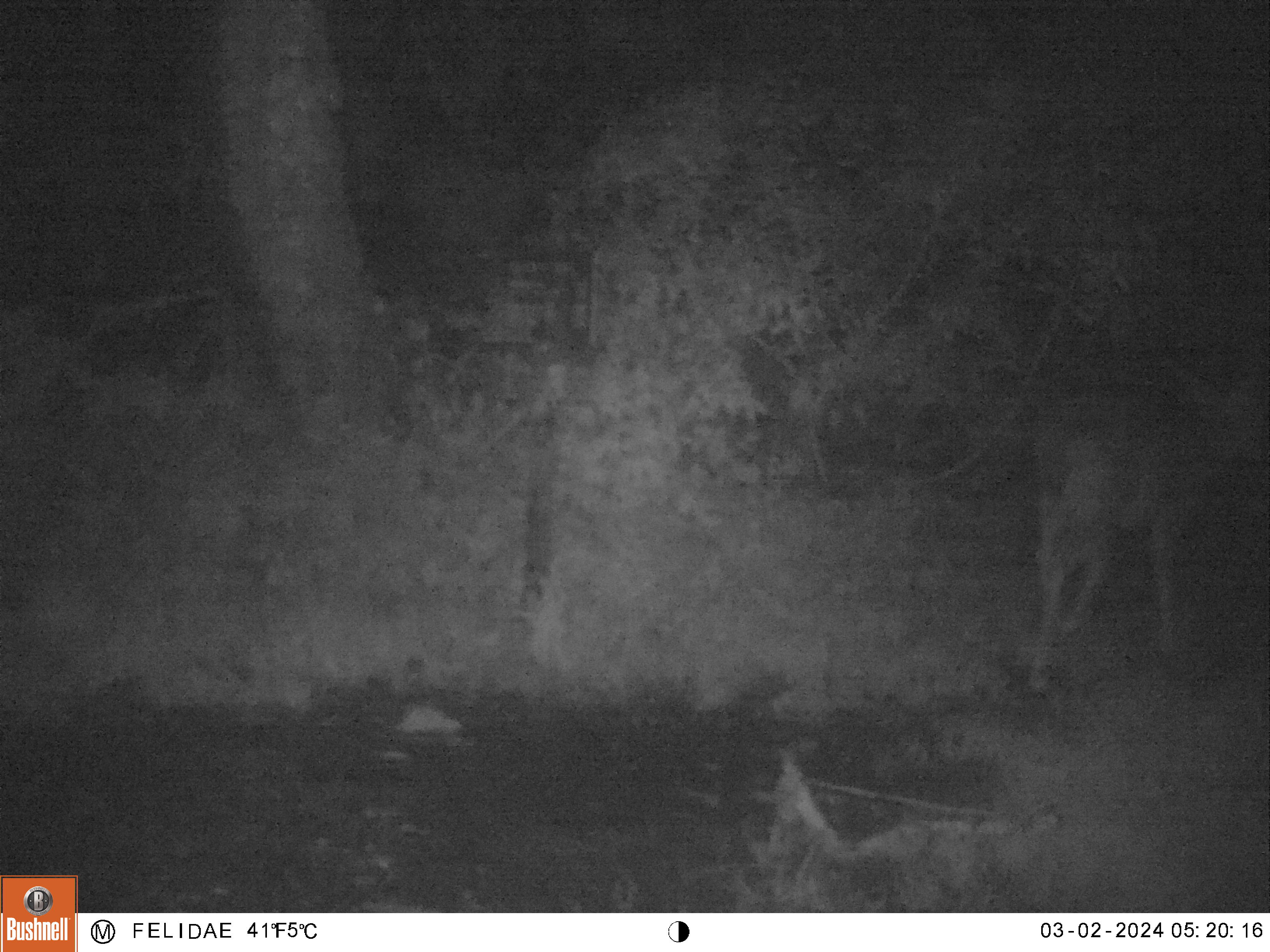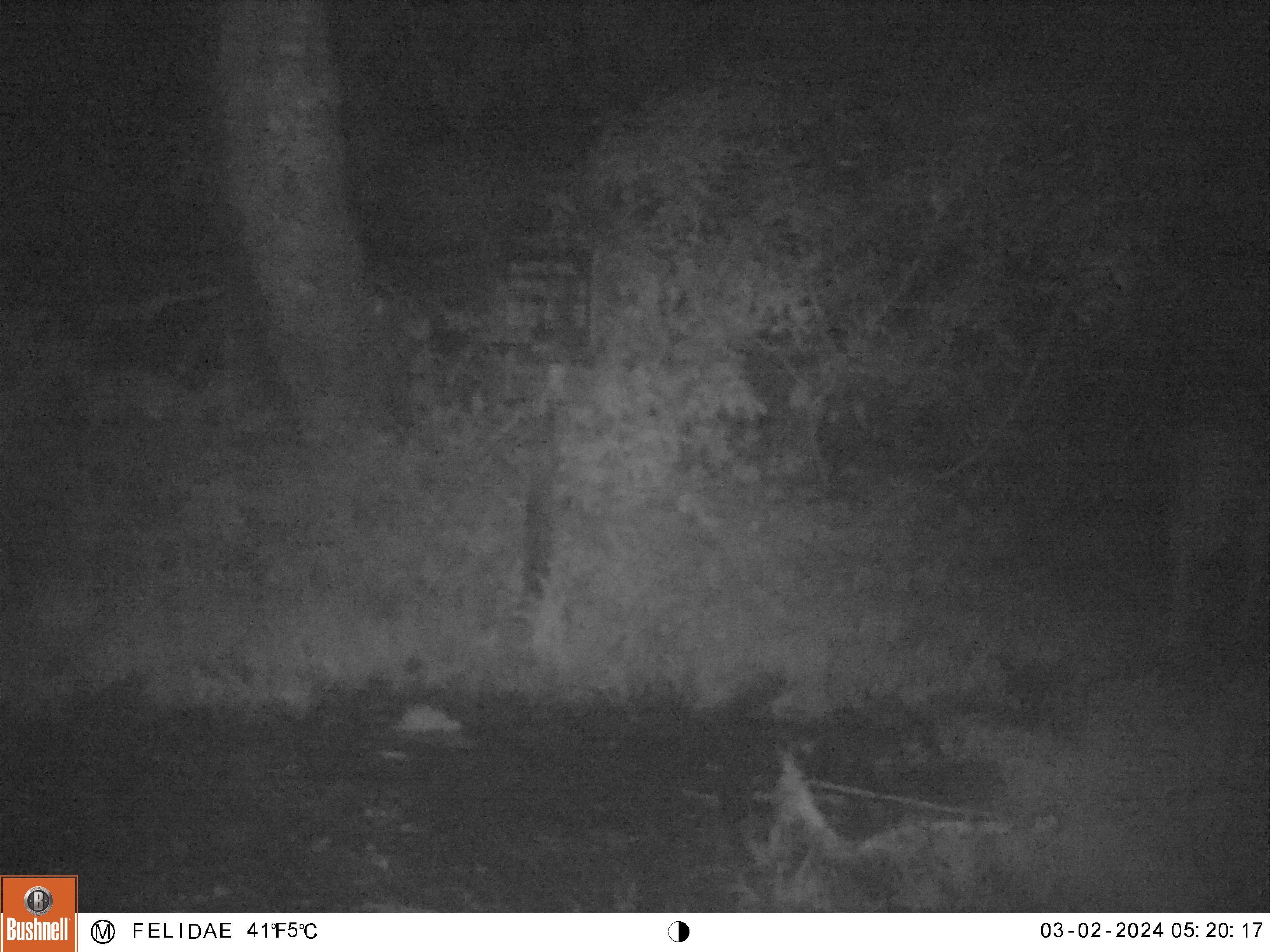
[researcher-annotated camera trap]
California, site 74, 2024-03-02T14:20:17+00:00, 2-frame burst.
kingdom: Animalia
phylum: Chordata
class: Mammalia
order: Artiodactyla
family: Cervidae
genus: Odocoileus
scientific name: Odocoileus hemionus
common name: mule deer